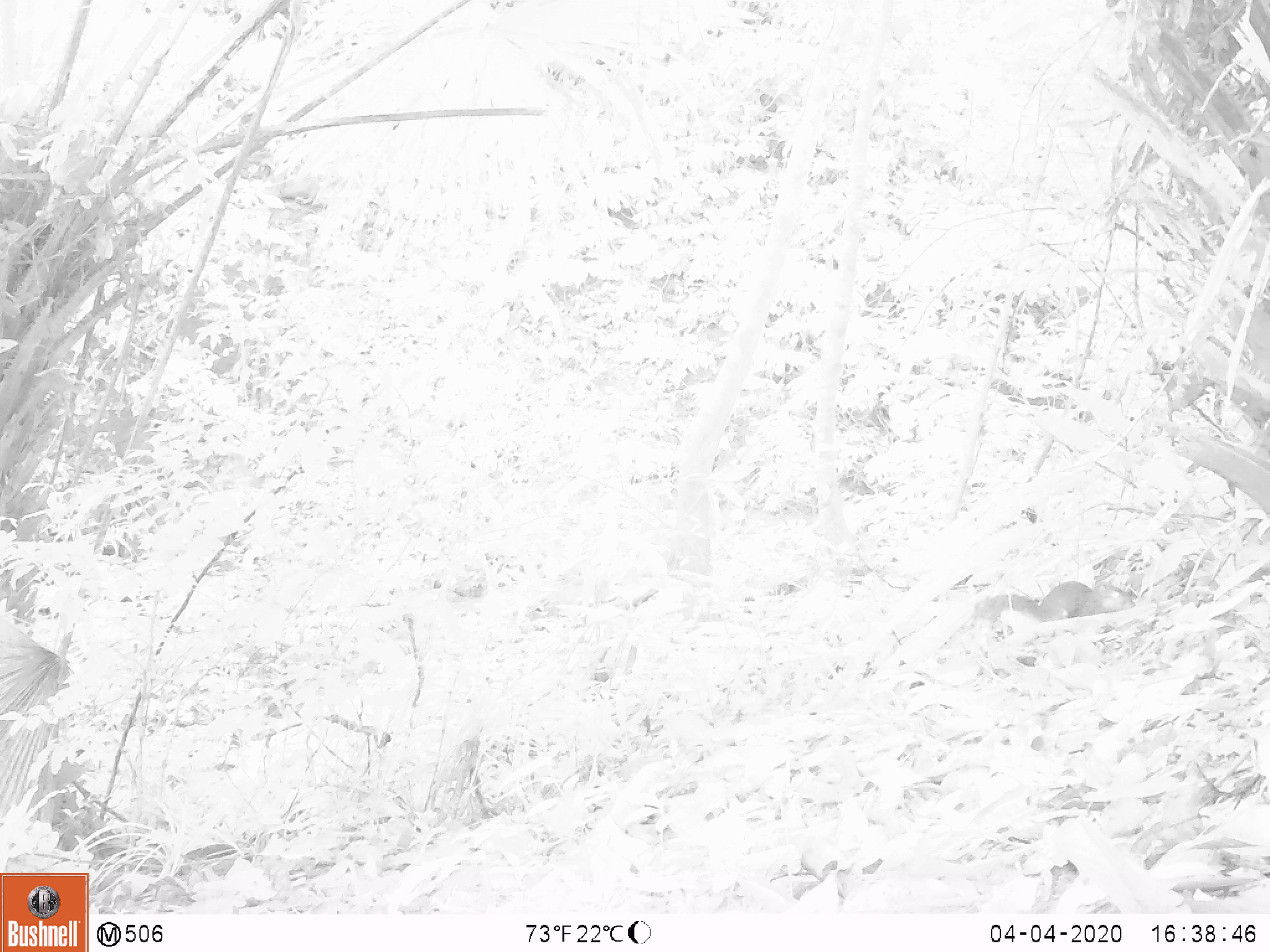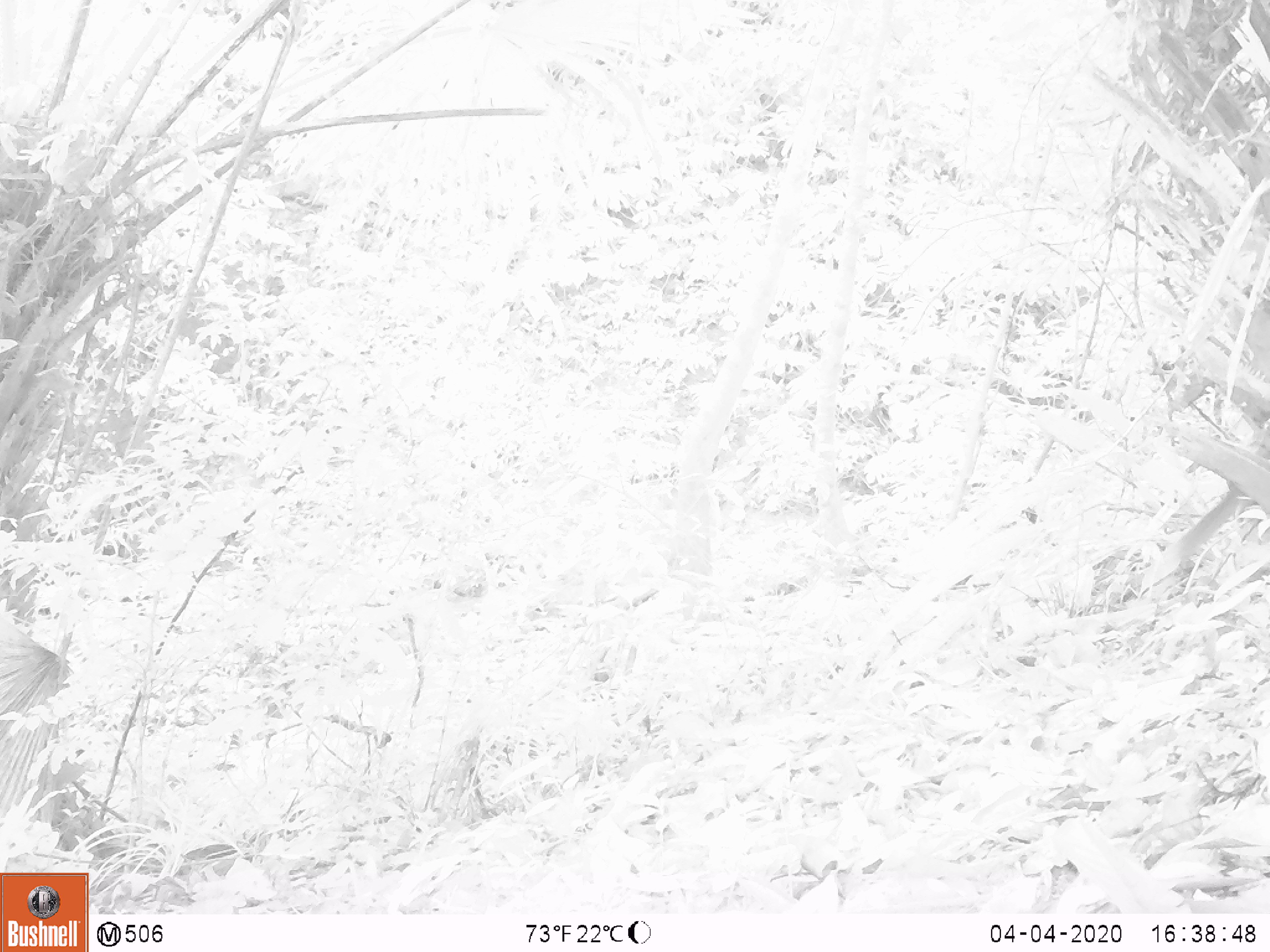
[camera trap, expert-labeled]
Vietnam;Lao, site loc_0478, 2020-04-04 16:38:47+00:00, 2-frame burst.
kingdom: Animalia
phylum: Chordata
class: Mammalia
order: Rodentia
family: Sciuridae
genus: Dremomys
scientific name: Dremomys rufigenis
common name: red-cheeked squirrel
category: red cheeked squirrel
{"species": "red cheeked squirrel (red-cheeked squirrel) (Dremomys rufigenis)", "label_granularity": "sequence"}